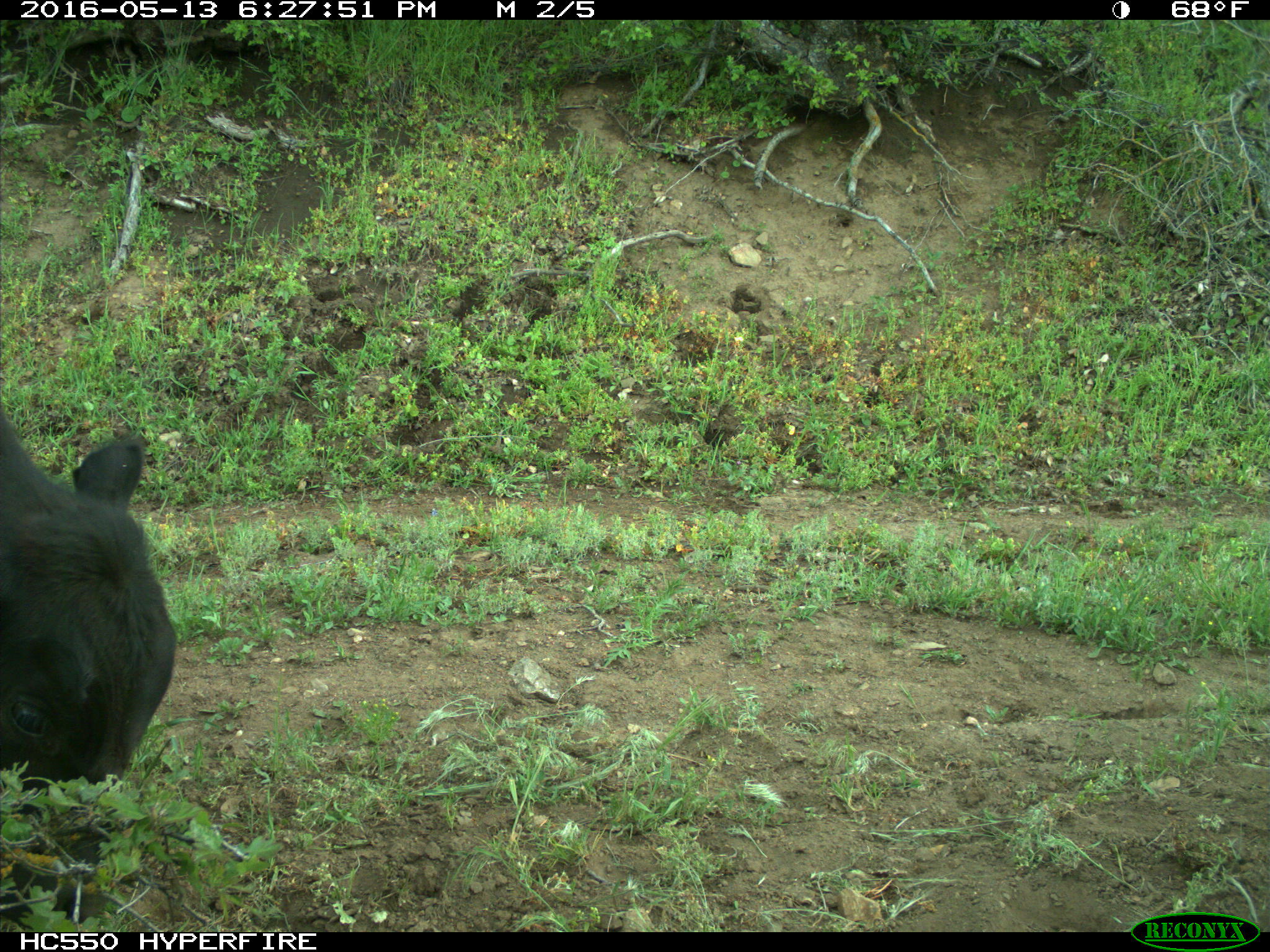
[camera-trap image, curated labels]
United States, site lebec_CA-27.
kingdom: Animalia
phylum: Chordata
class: Mammalia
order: Artiodactyla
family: Bovidae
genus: Bos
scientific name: Bos taurus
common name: domestic cow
Bos taurus (domestic cow).